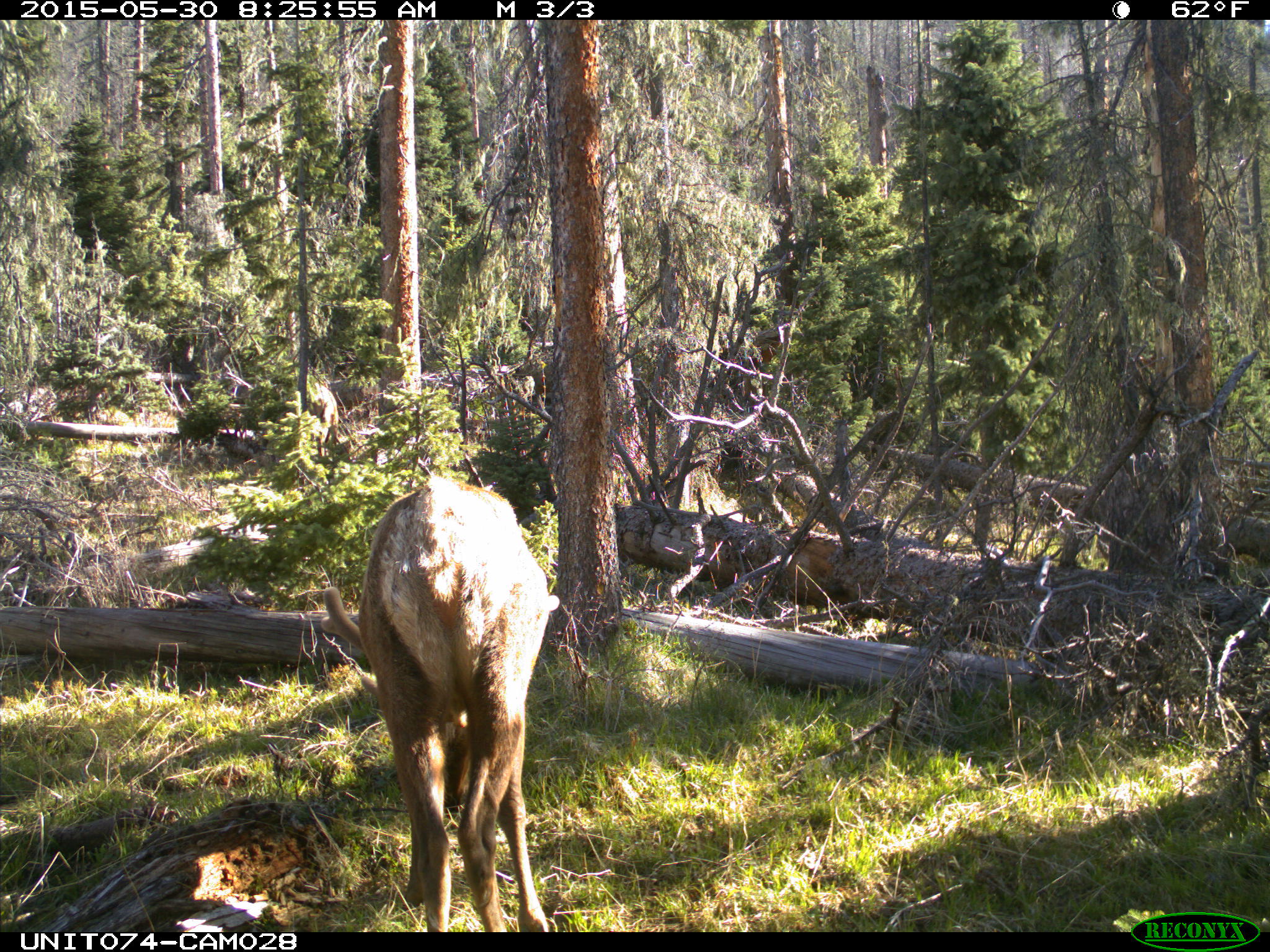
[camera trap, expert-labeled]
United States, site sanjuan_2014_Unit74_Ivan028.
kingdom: Animalia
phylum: Chordata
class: Mammalia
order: Artiodactyla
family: Cervidae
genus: Cervus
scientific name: Cervus elaphus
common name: red deer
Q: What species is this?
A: Cervus elaphus (red deer).